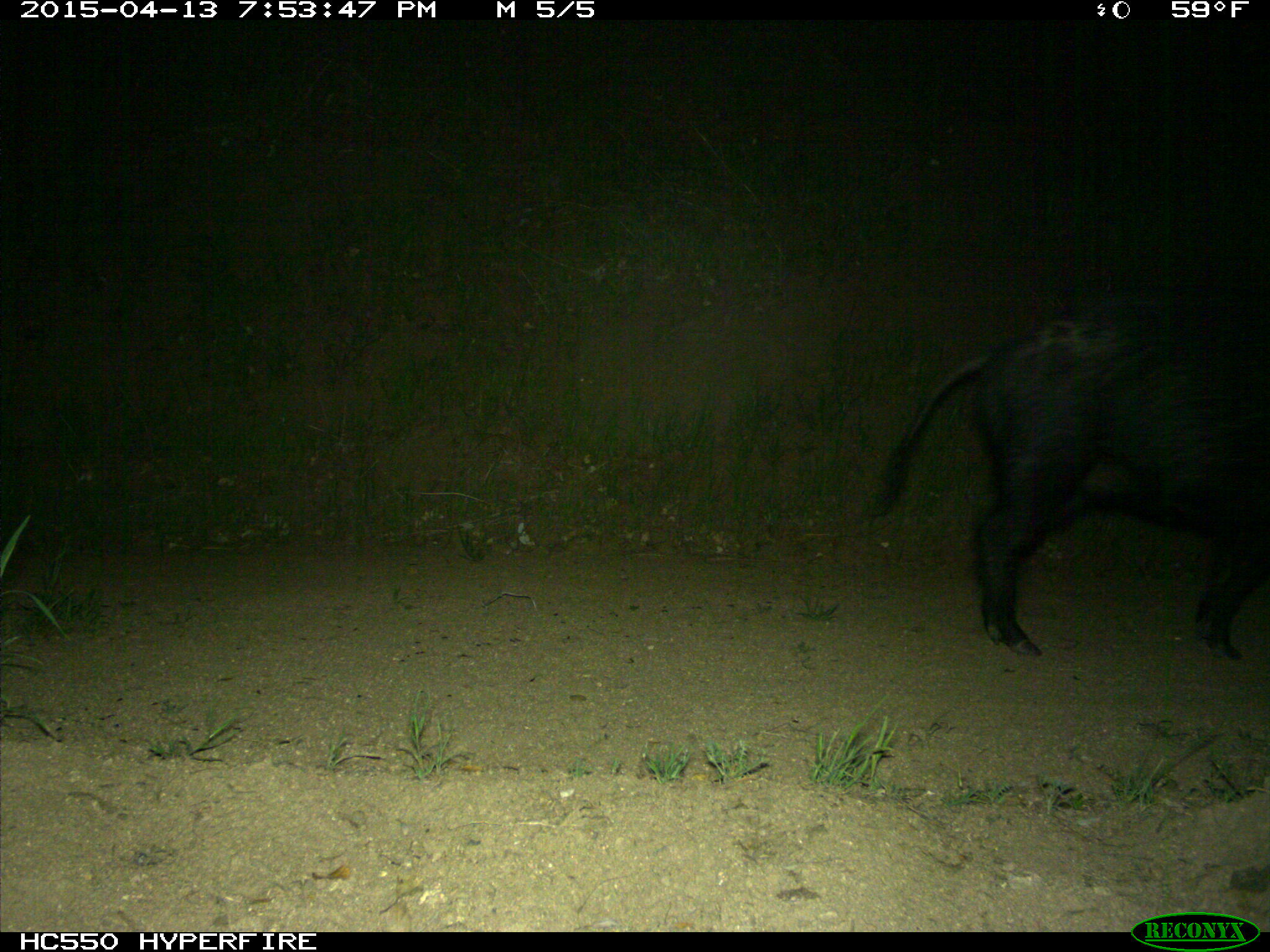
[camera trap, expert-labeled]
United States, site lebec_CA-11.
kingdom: Animalia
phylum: Chordata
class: Mammalia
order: Artiodactyla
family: Suidae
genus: Sus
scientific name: Sus scrofa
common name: wild boar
Sus scrofa (wild boar).